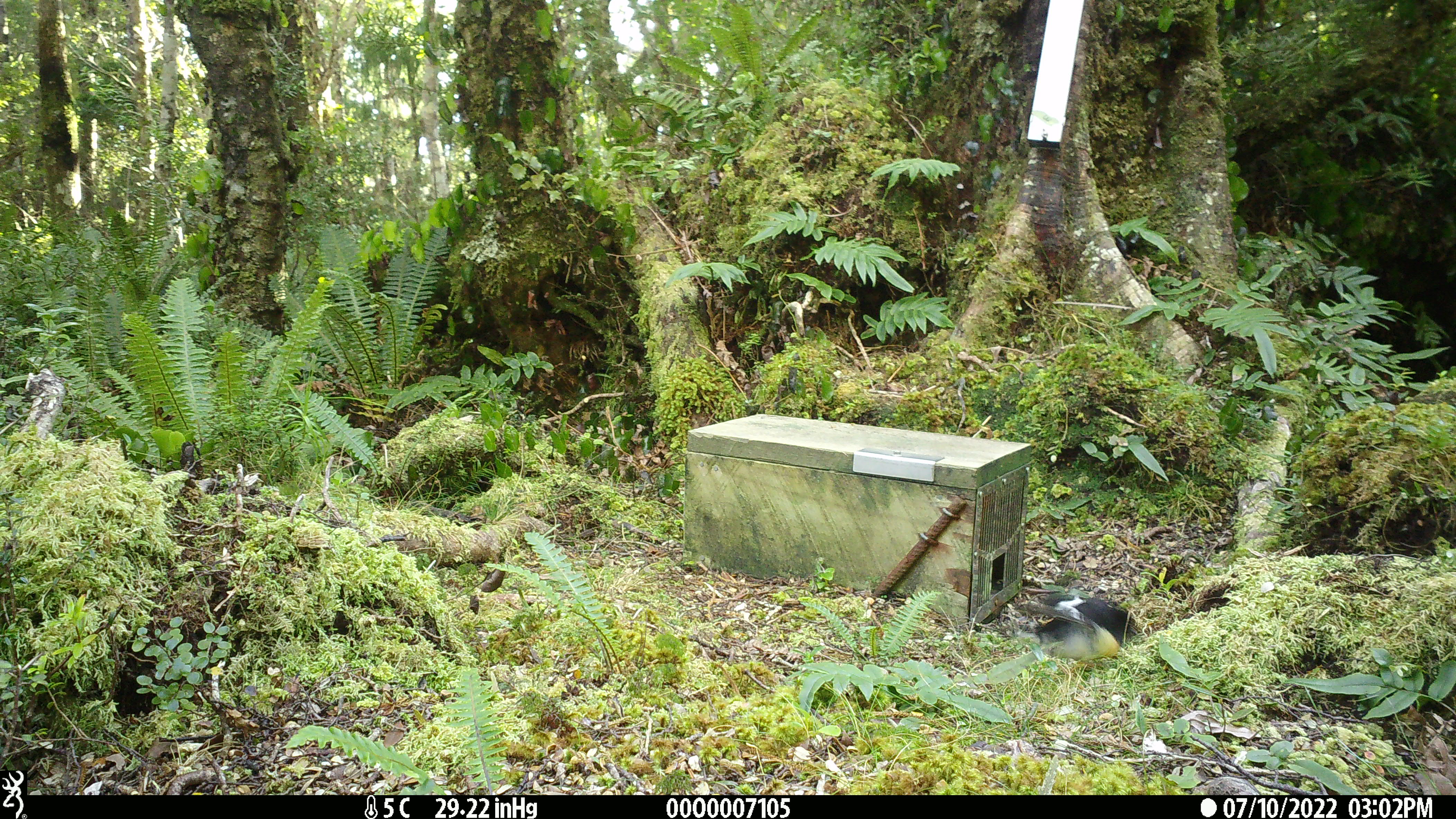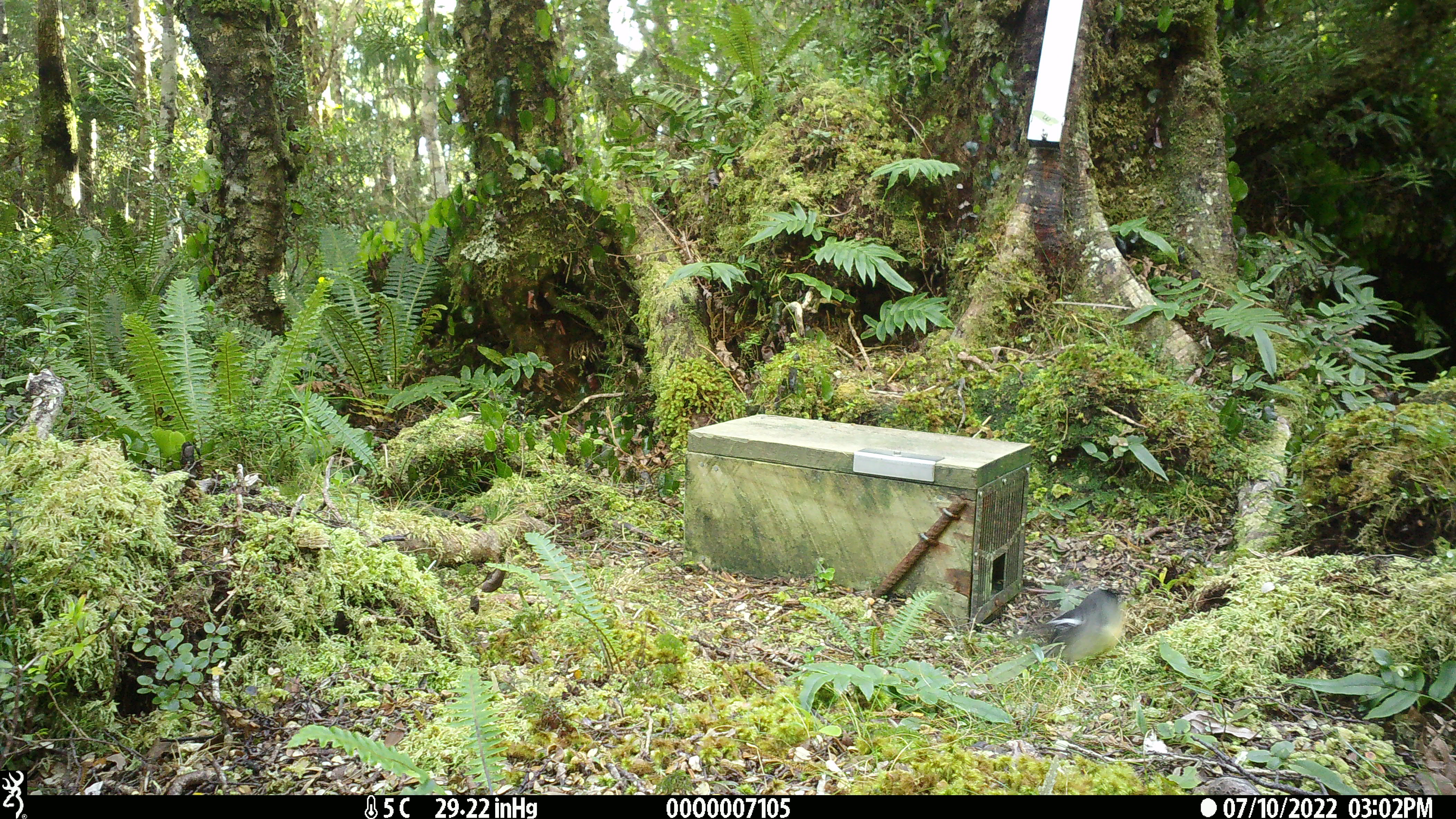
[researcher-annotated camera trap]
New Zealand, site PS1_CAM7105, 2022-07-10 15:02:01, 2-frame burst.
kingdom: Animalia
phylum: Chordata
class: Aves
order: Passeriformes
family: Petroicidae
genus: Petroica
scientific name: Petroica macrocephala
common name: tomtit